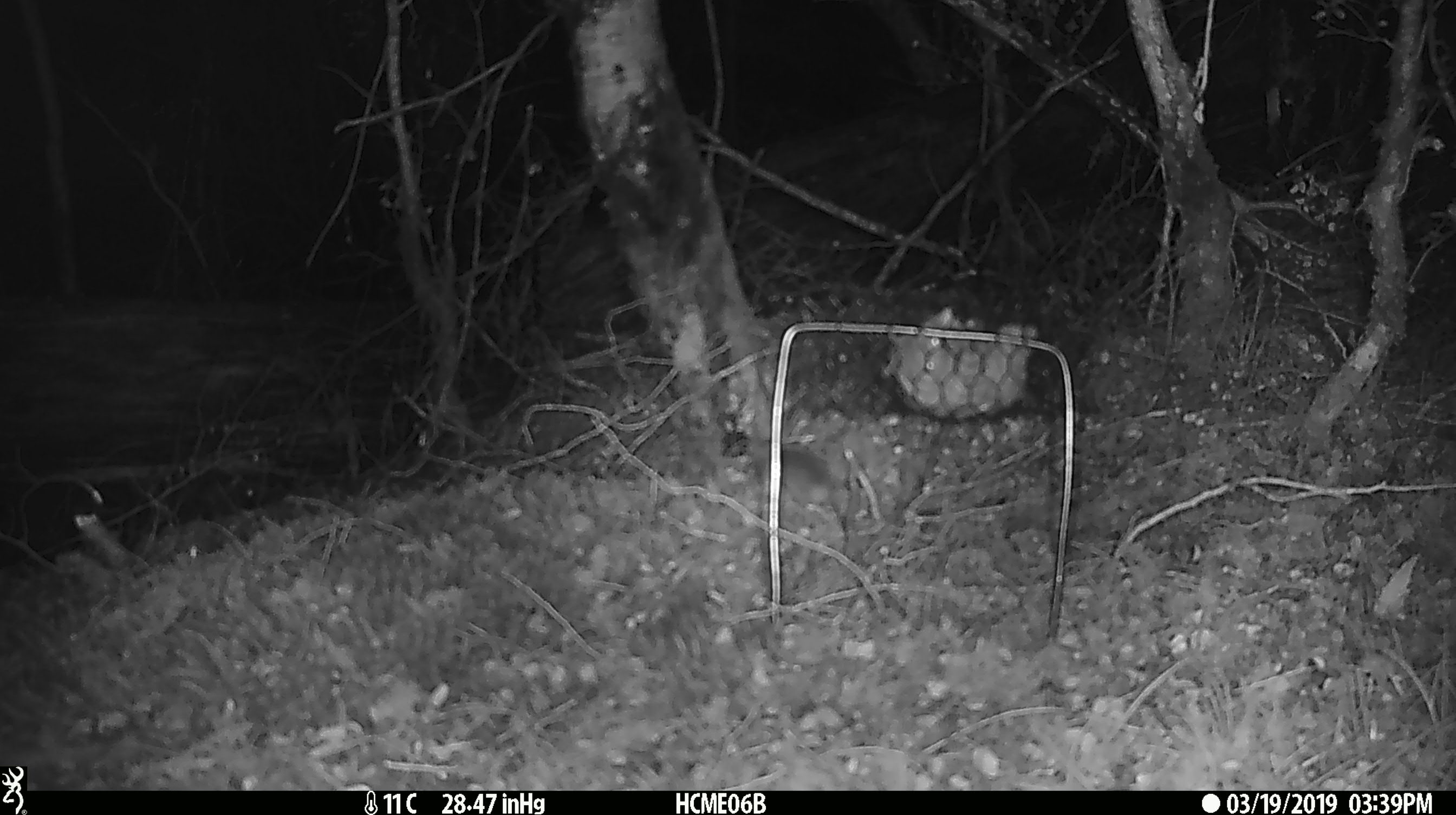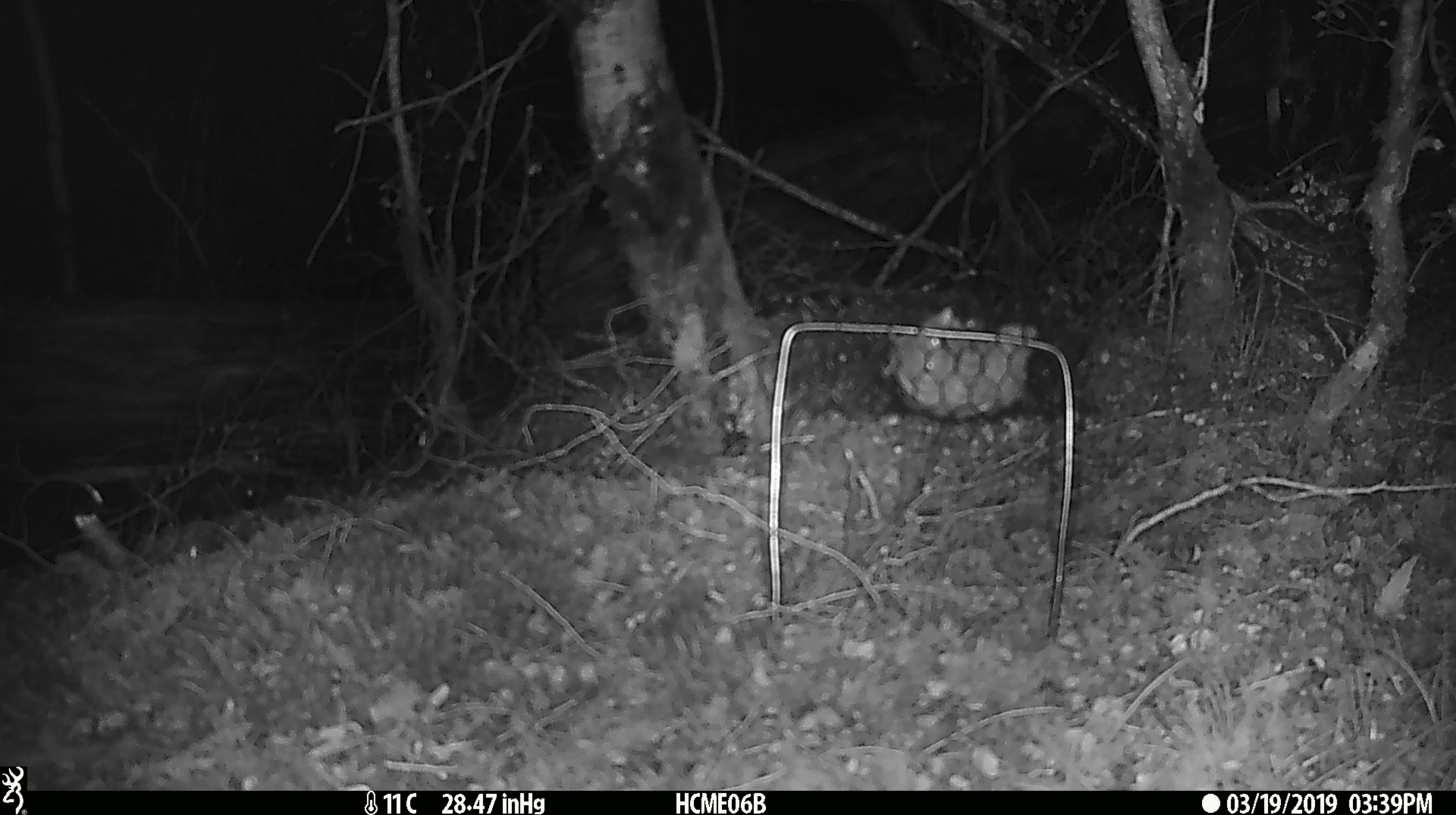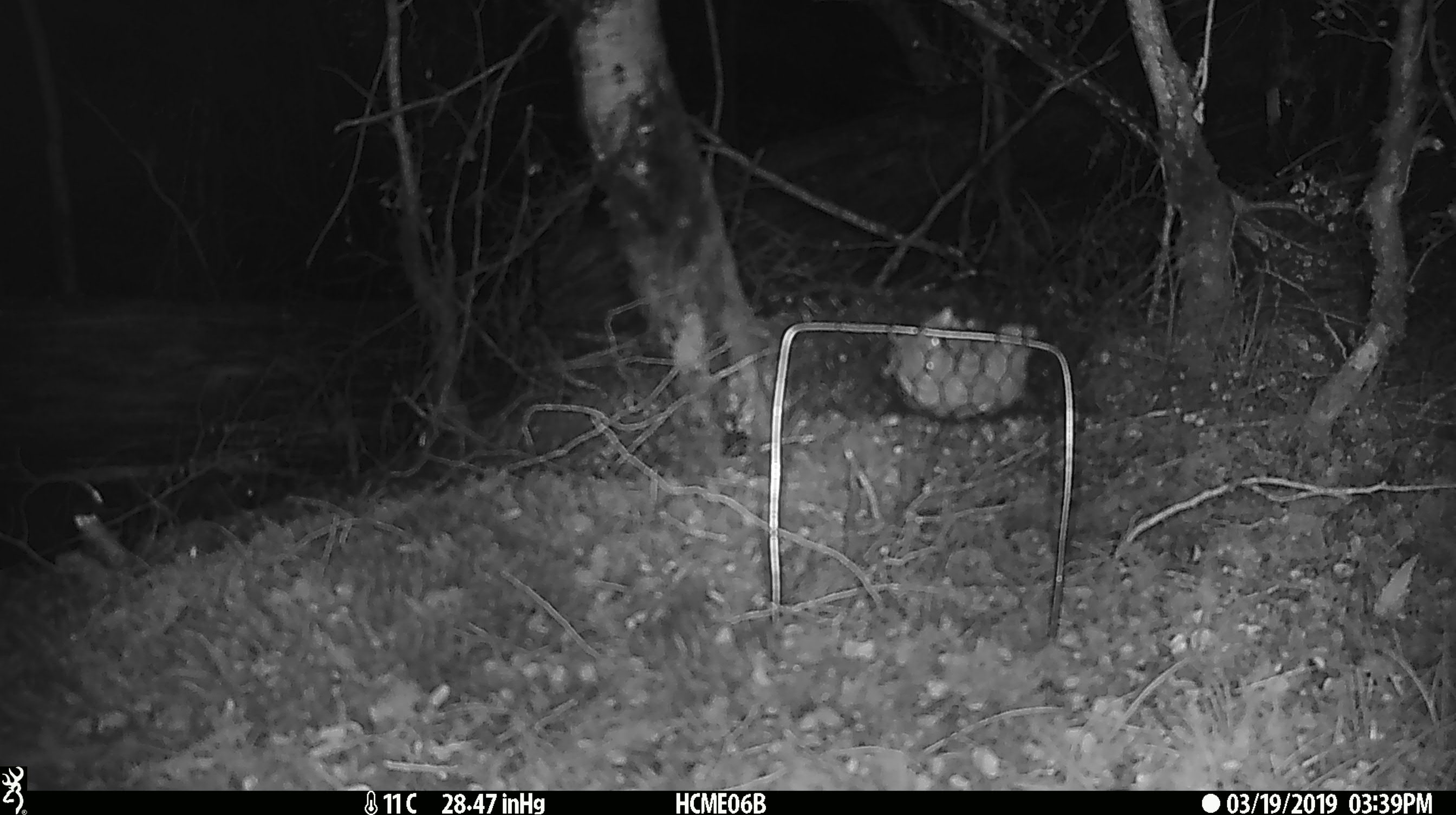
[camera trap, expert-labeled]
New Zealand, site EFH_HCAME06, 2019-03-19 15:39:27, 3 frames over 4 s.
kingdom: Animalia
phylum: Chordata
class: Mammalia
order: Rodentia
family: Muridae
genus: Mus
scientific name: Mus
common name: mouse